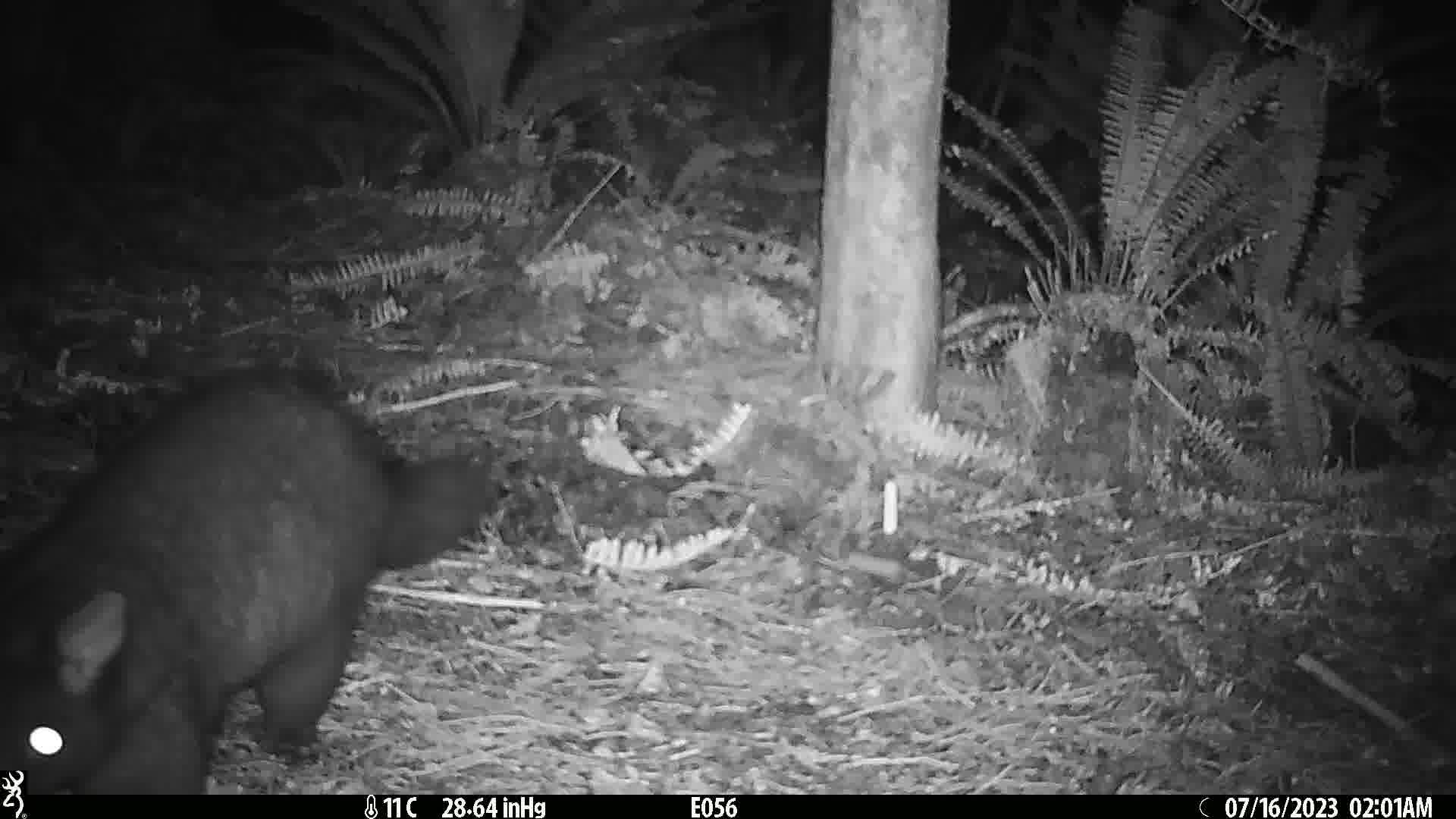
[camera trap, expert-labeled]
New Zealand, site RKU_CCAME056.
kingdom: Animalia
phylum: Chordata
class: Mammalia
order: Diprotodontia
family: Phalangeridae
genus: Trichosurus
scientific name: Trichosurus vulpecula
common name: common brushtail possum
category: possum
Possum (common brushtail possum) (Trichosurus vulpecula).